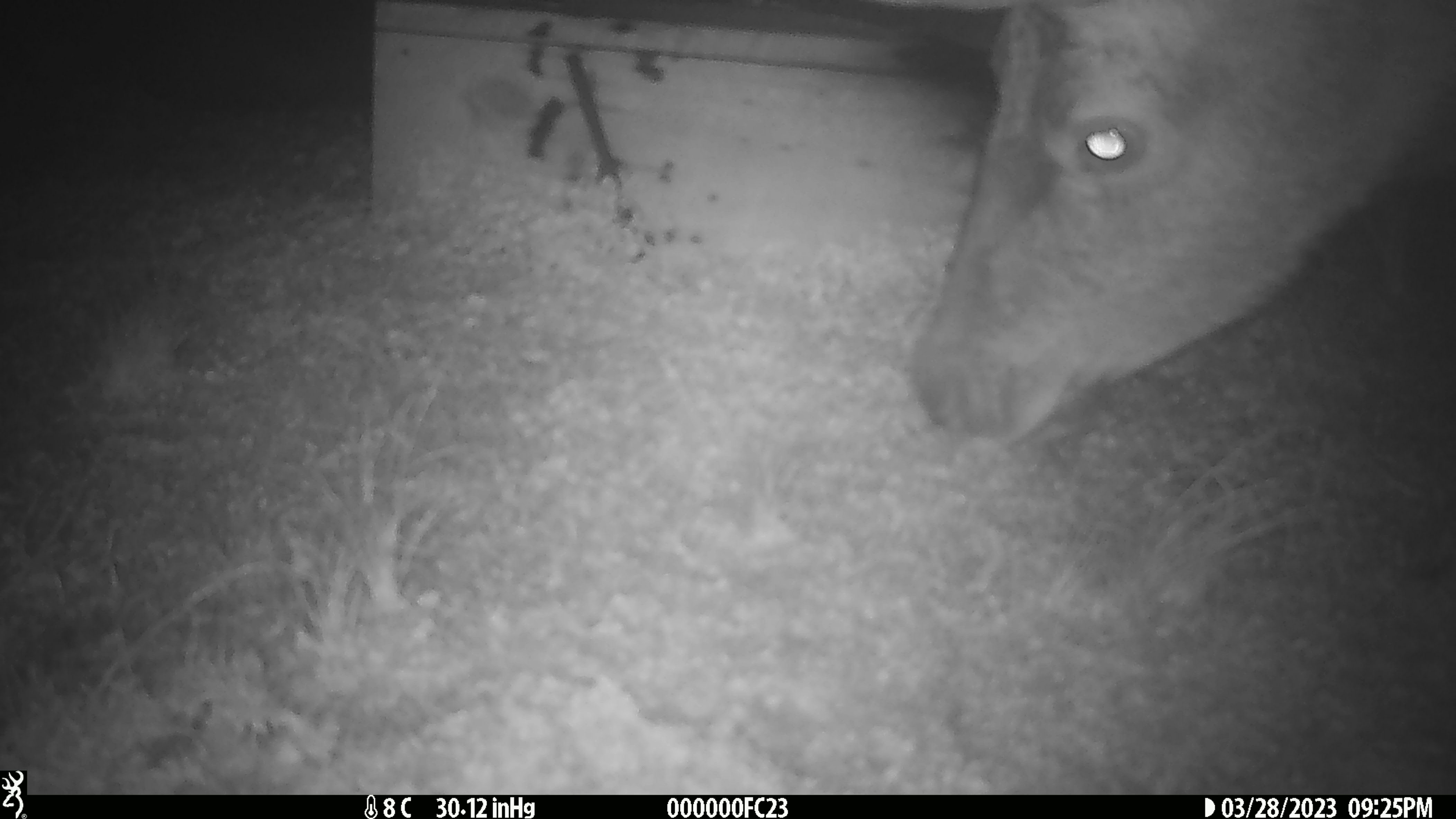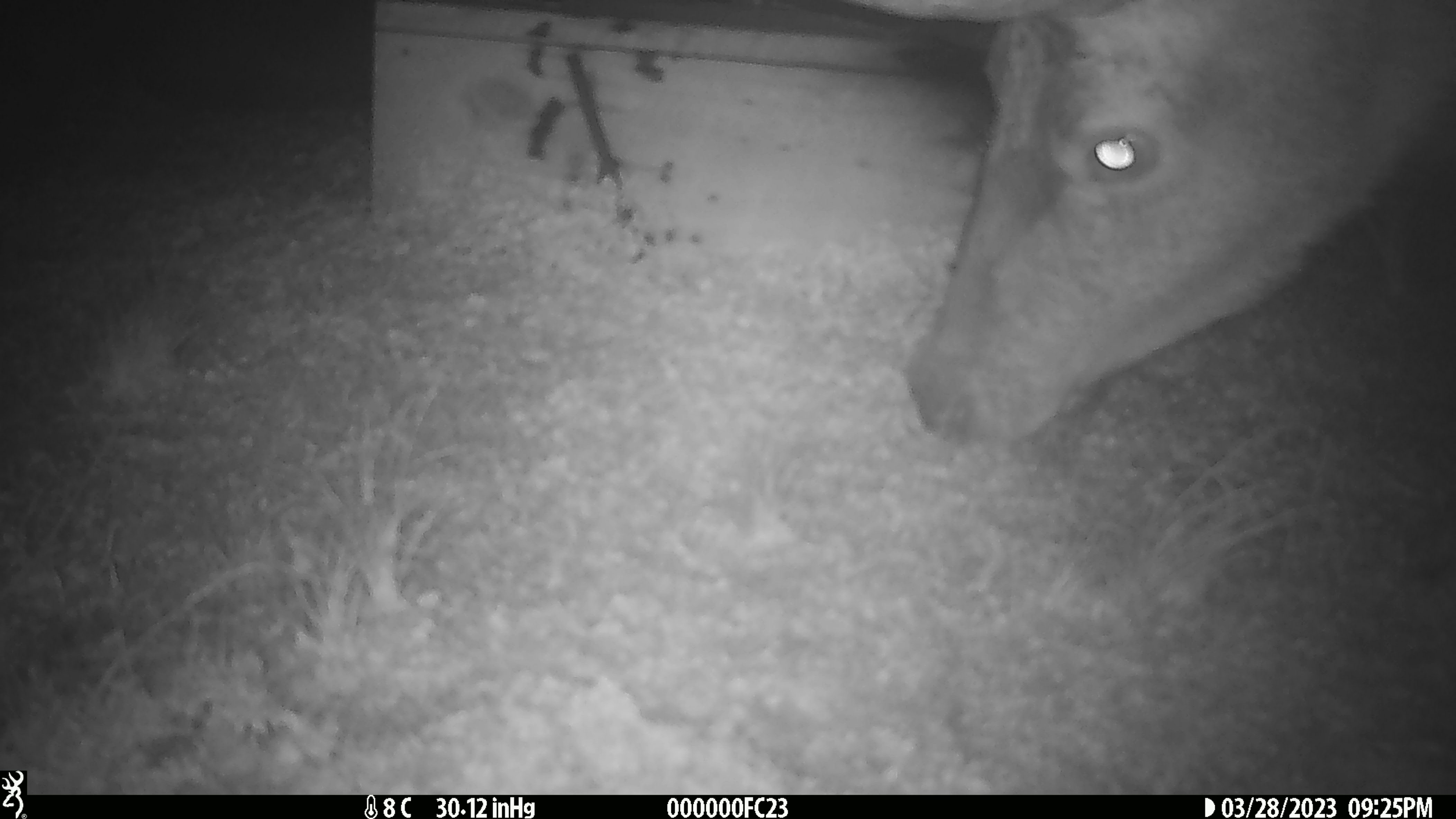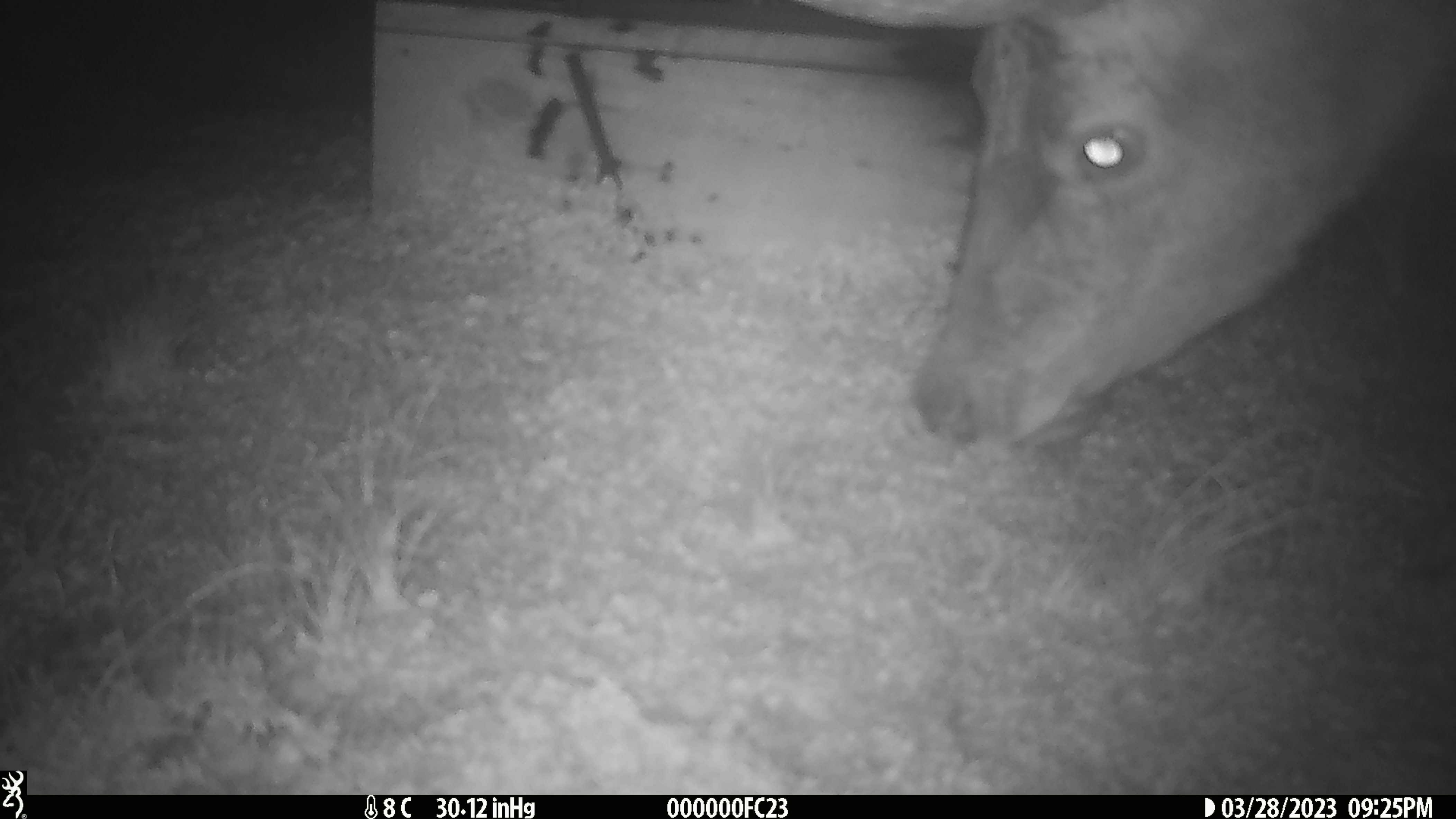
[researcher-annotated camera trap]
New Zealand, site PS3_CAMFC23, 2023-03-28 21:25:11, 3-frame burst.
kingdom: Animalia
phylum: Chordata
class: Mammalia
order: Artiodactyla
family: Cervidae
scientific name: Cervidae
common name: deer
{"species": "deer (Cervidae)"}